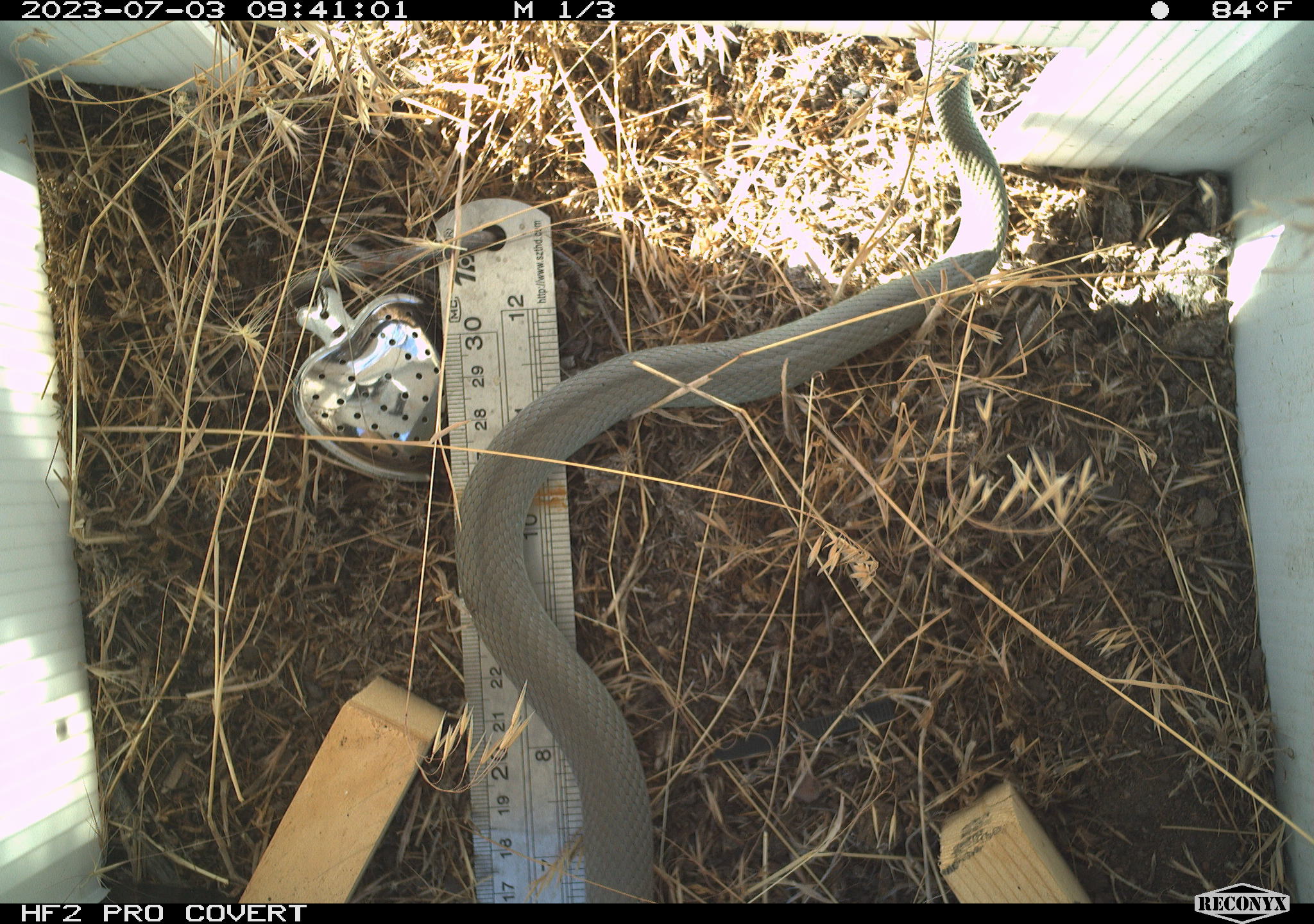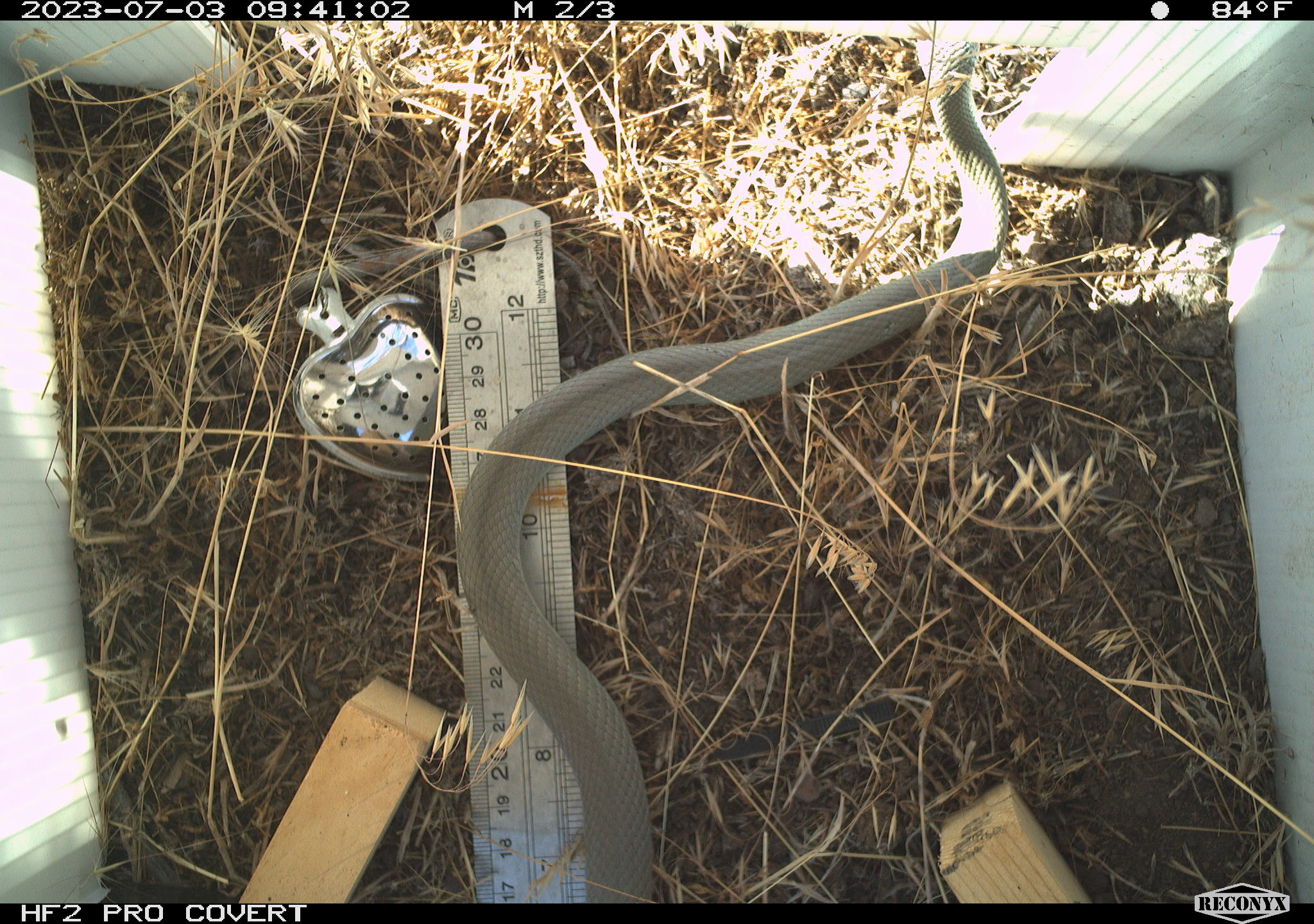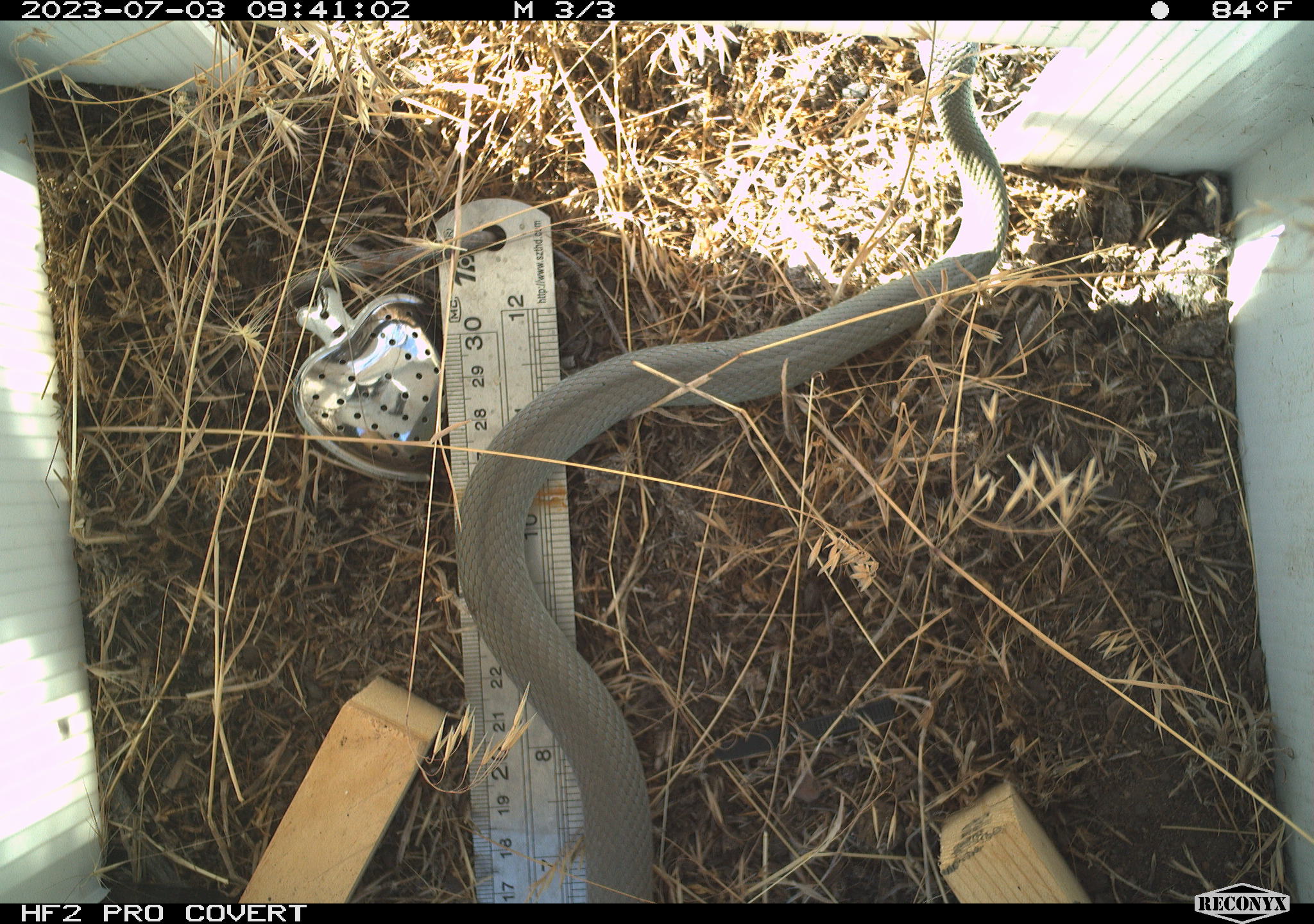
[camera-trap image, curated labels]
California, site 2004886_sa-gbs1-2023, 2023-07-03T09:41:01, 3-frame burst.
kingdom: Animalia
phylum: Chordata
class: Reptilia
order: Squamata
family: Colubridae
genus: Coluber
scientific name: Coluber constrictor mormon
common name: western yellow-bellied racer